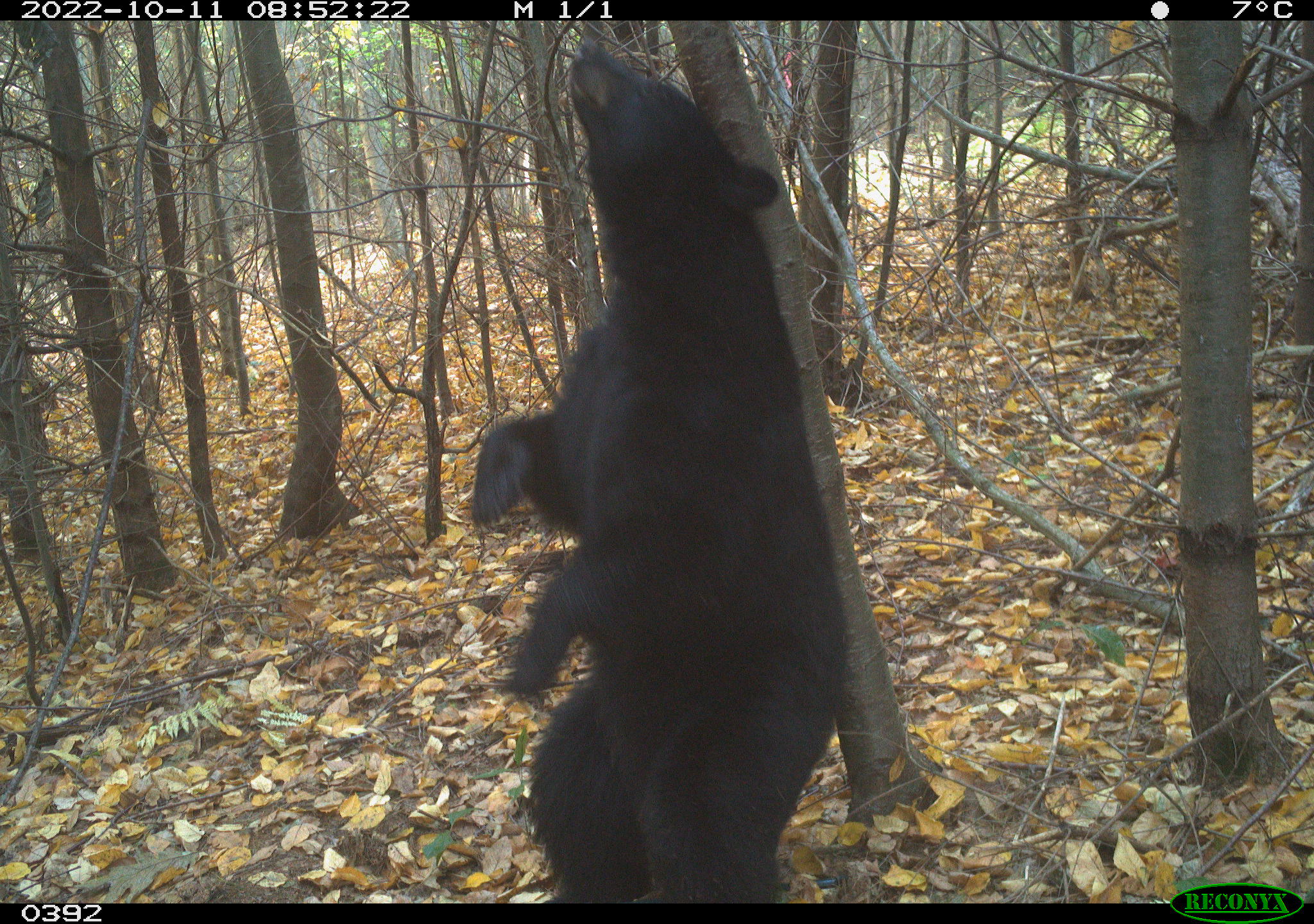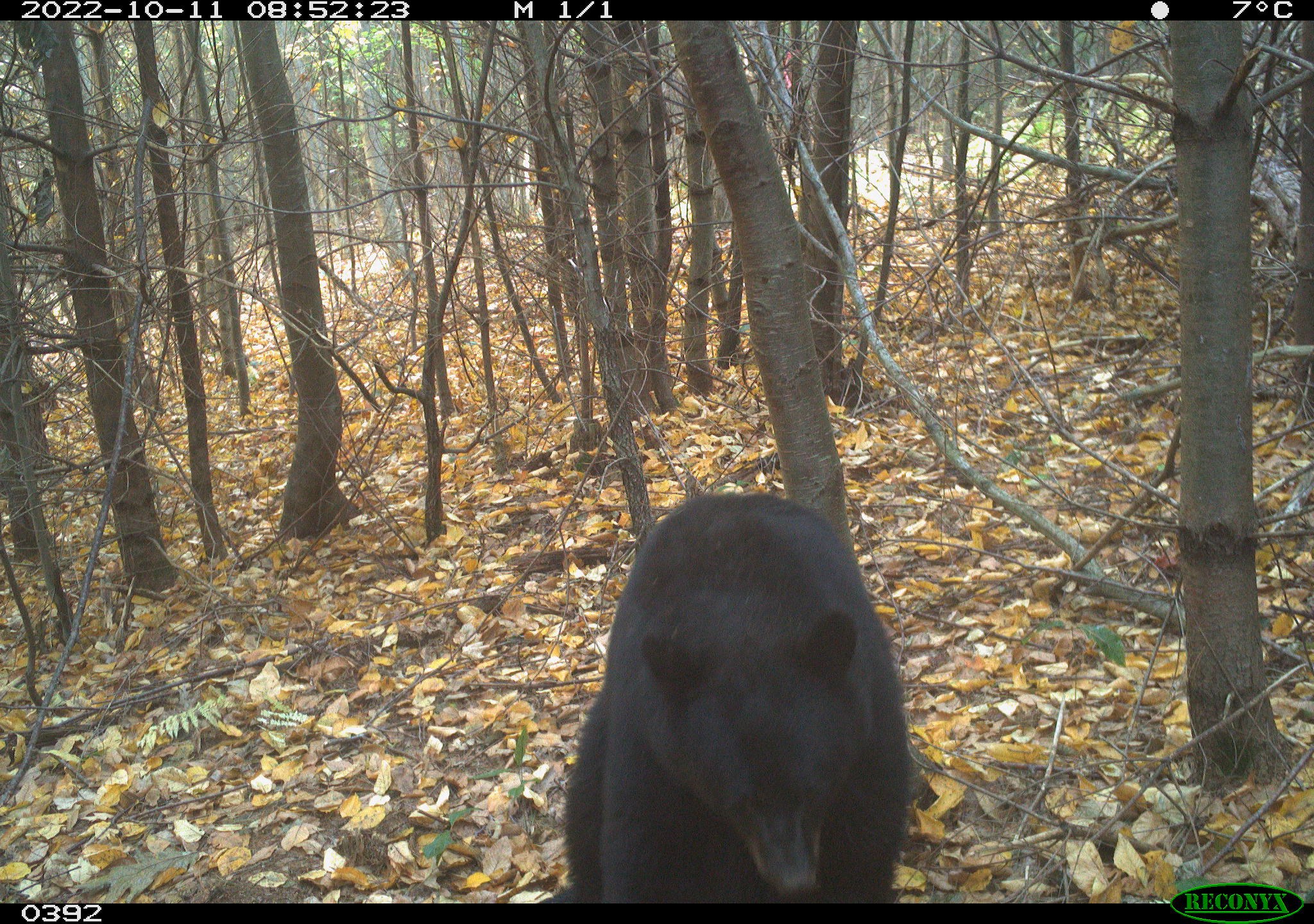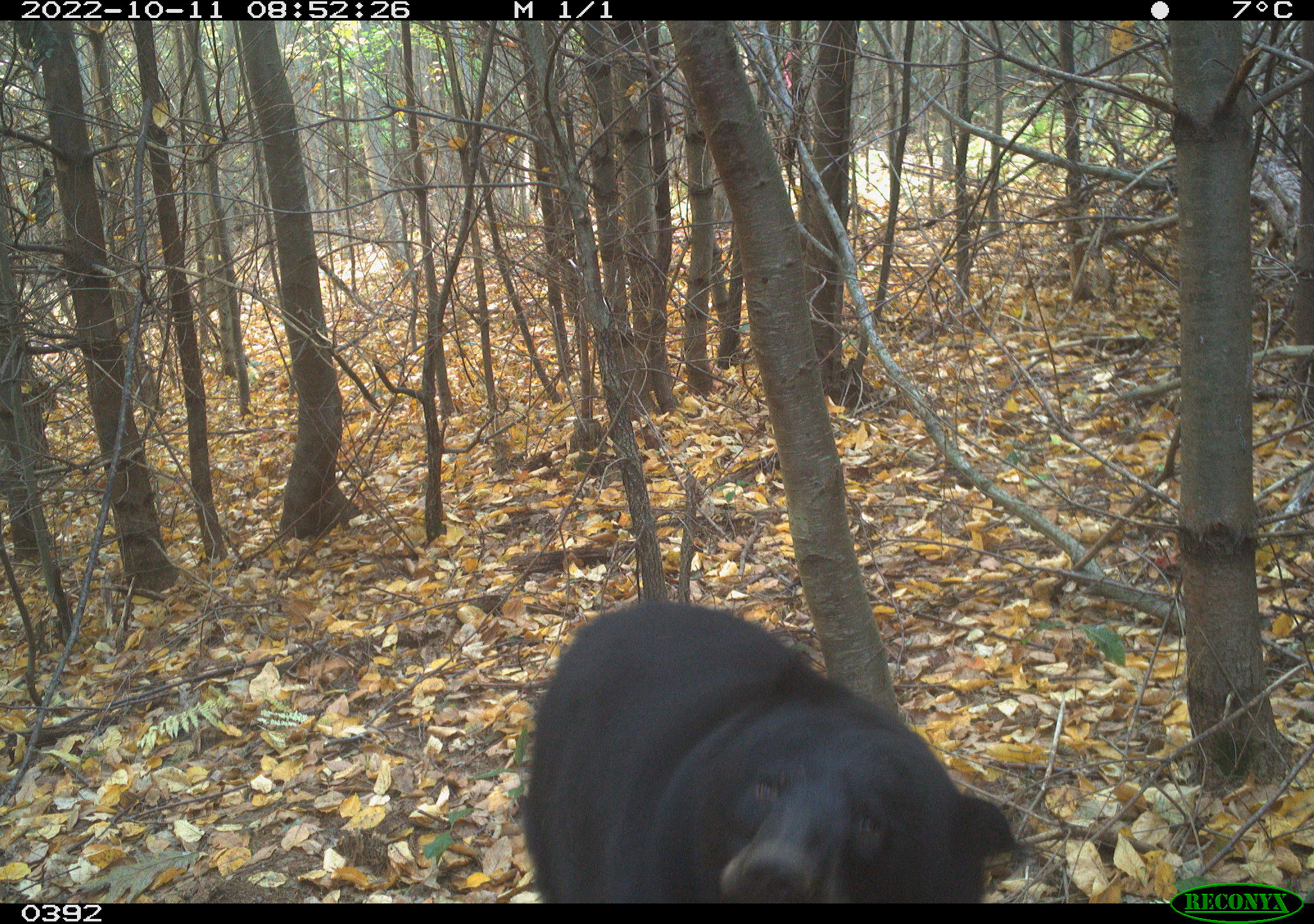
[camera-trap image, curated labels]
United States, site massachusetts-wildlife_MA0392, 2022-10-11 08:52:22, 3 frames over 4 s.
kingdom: Animalia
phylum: Chordata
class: Mammalia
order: Carnivora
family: Ursidae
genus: Ursus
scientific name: Ursus americanus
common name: black bear